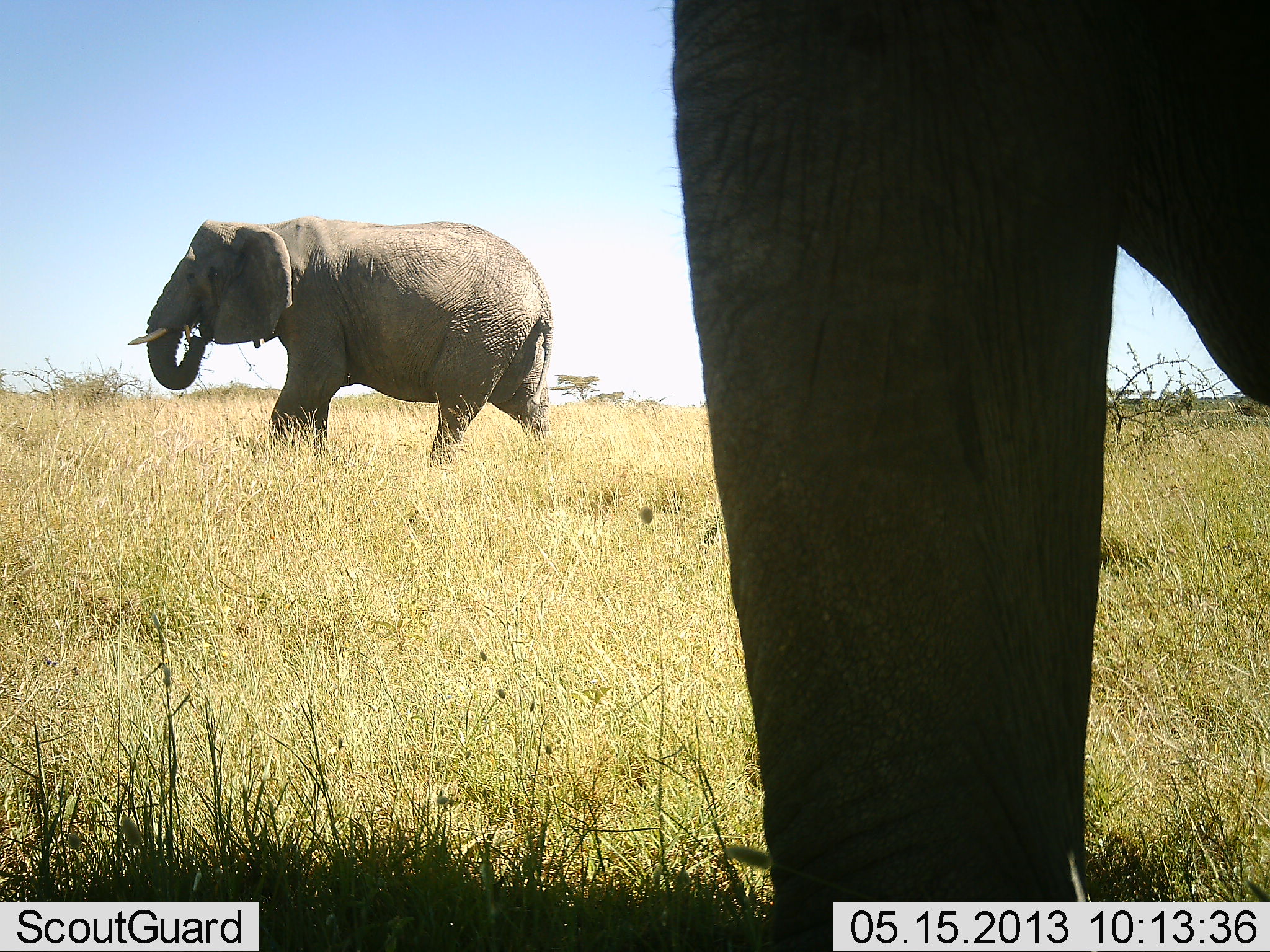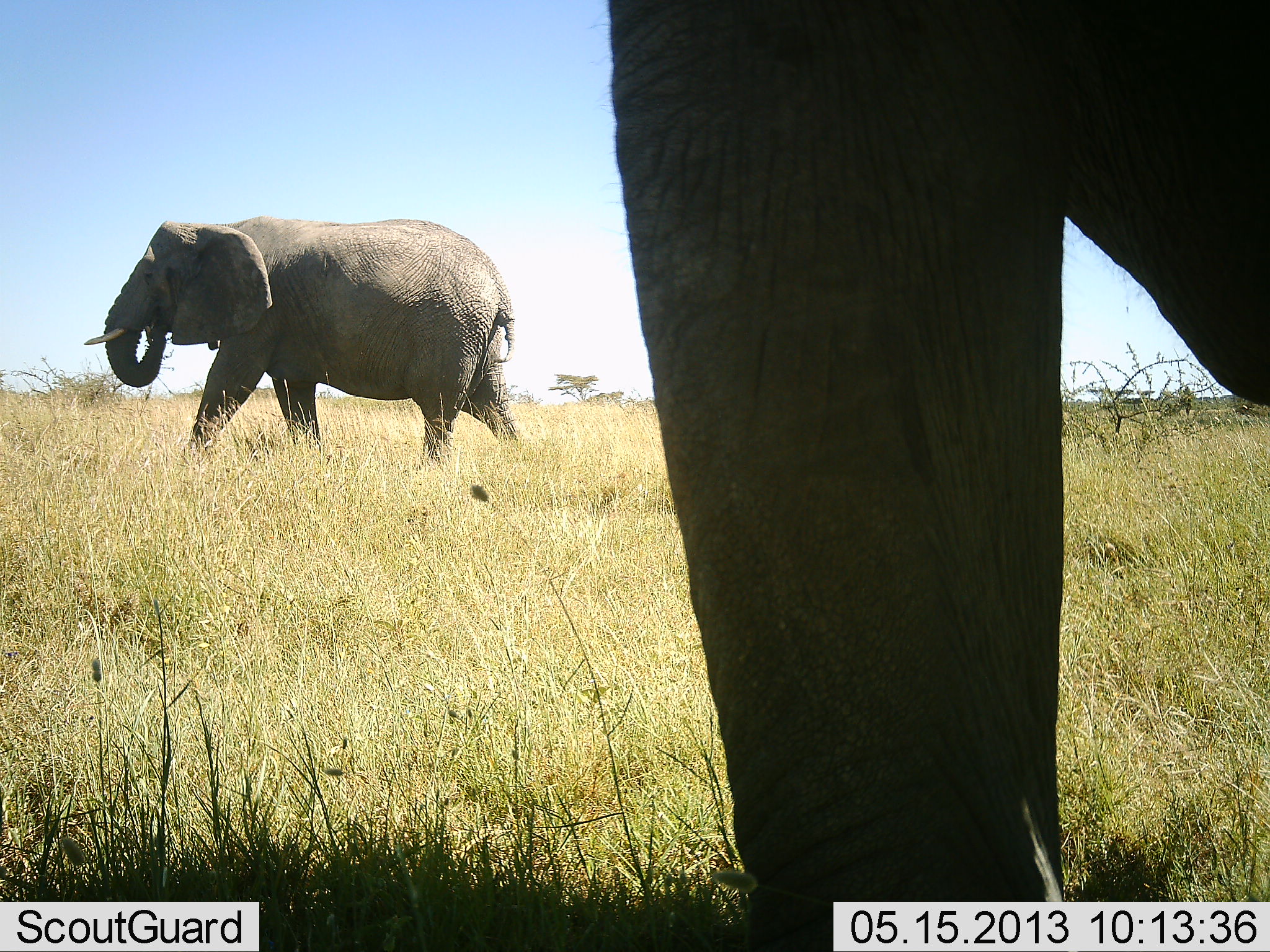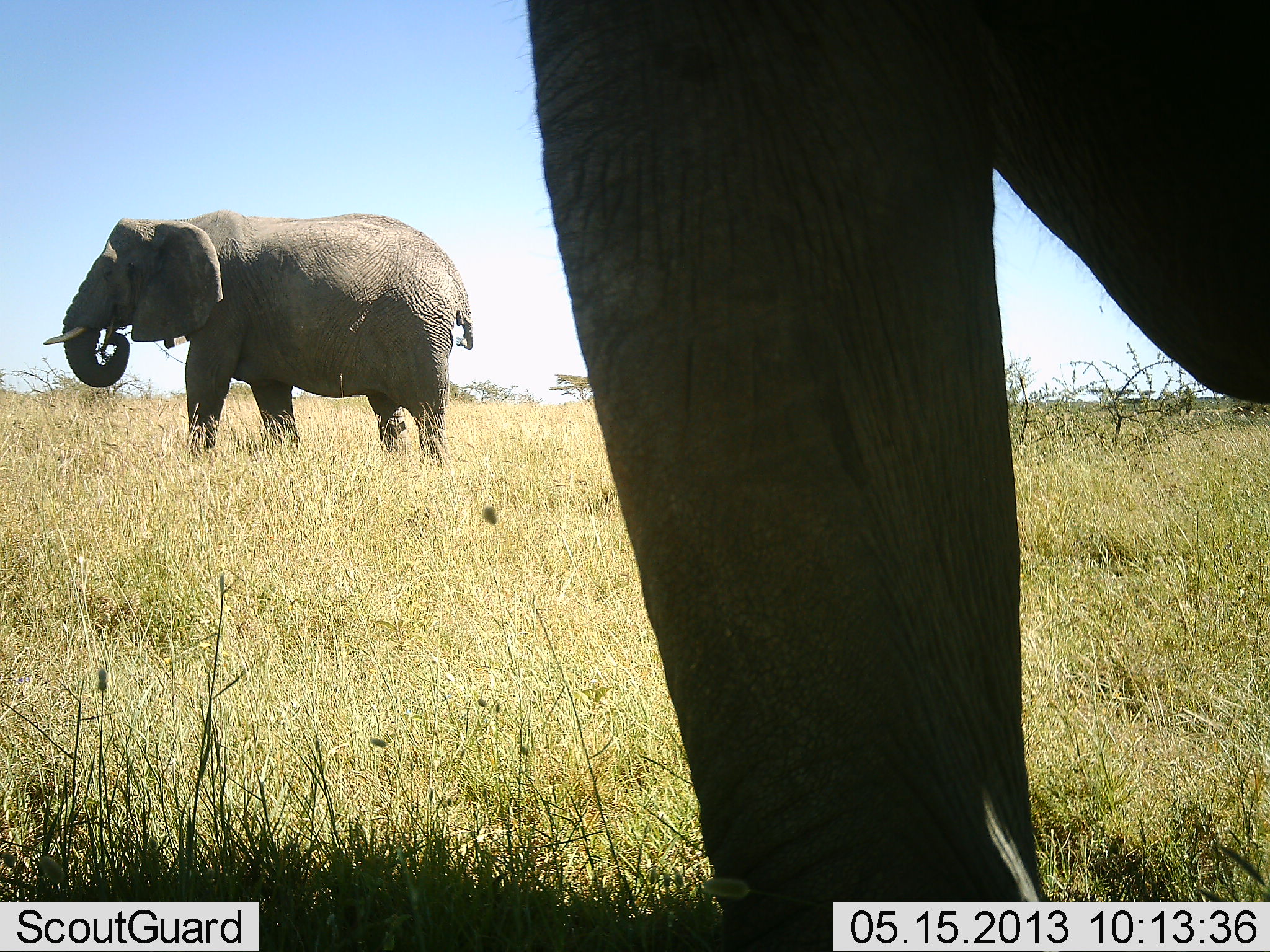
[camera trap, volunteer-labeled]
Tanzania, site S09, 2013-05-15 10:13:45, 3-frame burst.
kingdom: Animalia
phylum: Chordata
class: Mammalia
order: Proboscidea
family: Elephantidae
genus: Loxodonta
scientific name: Loxodonta africana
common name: african bush elephant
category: elephant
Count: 2.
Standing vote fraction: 40%.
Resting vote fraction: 0%.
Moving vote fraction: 100%.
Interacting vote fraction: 0%.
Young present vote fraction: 0%.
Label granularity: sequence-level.